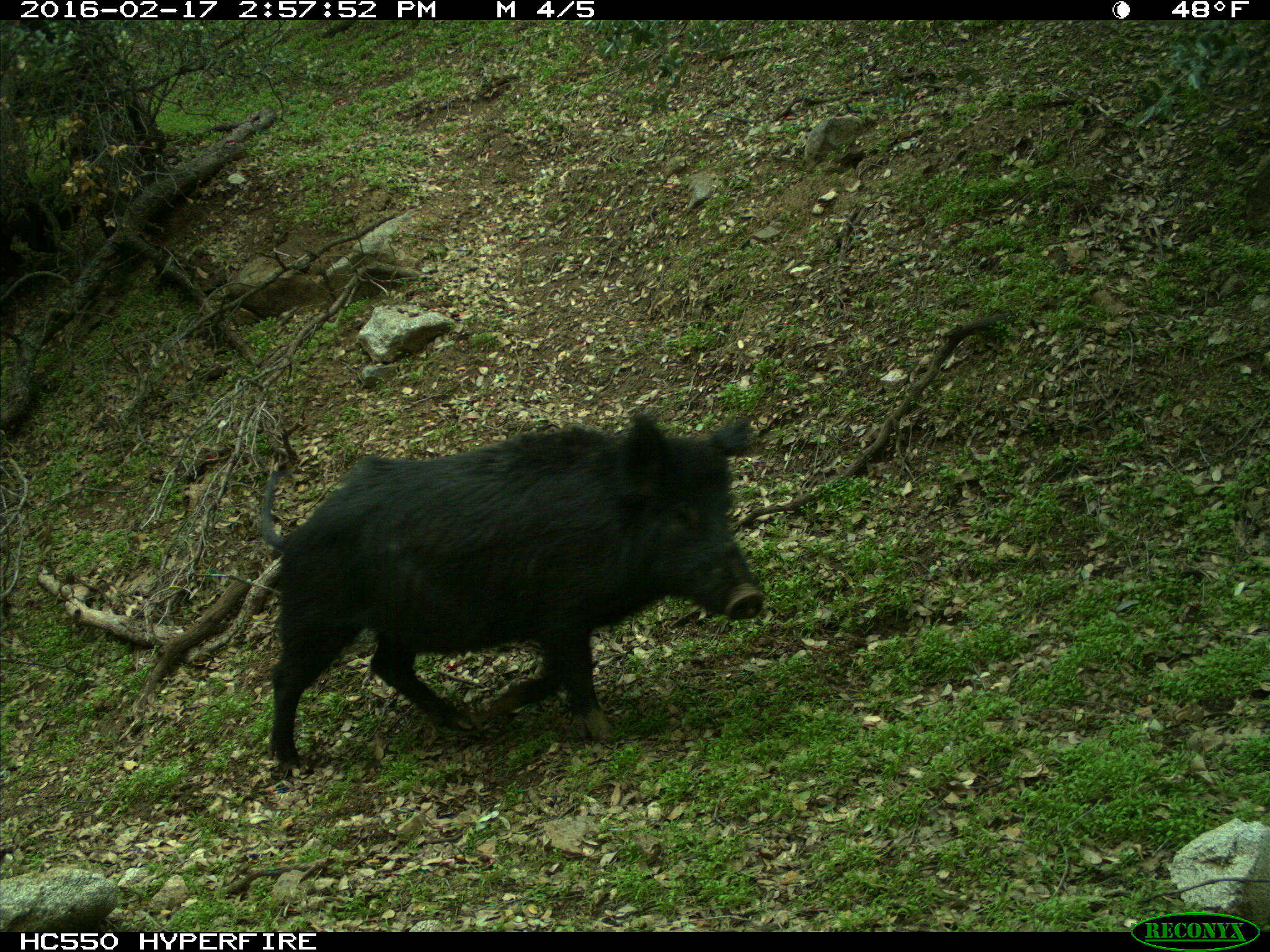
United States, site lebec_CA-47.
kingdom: Animalia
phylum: Chordata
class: Mammalia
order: Artiodactyla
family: Suidae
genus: Sus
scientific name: Sus scrofa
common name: wild boar